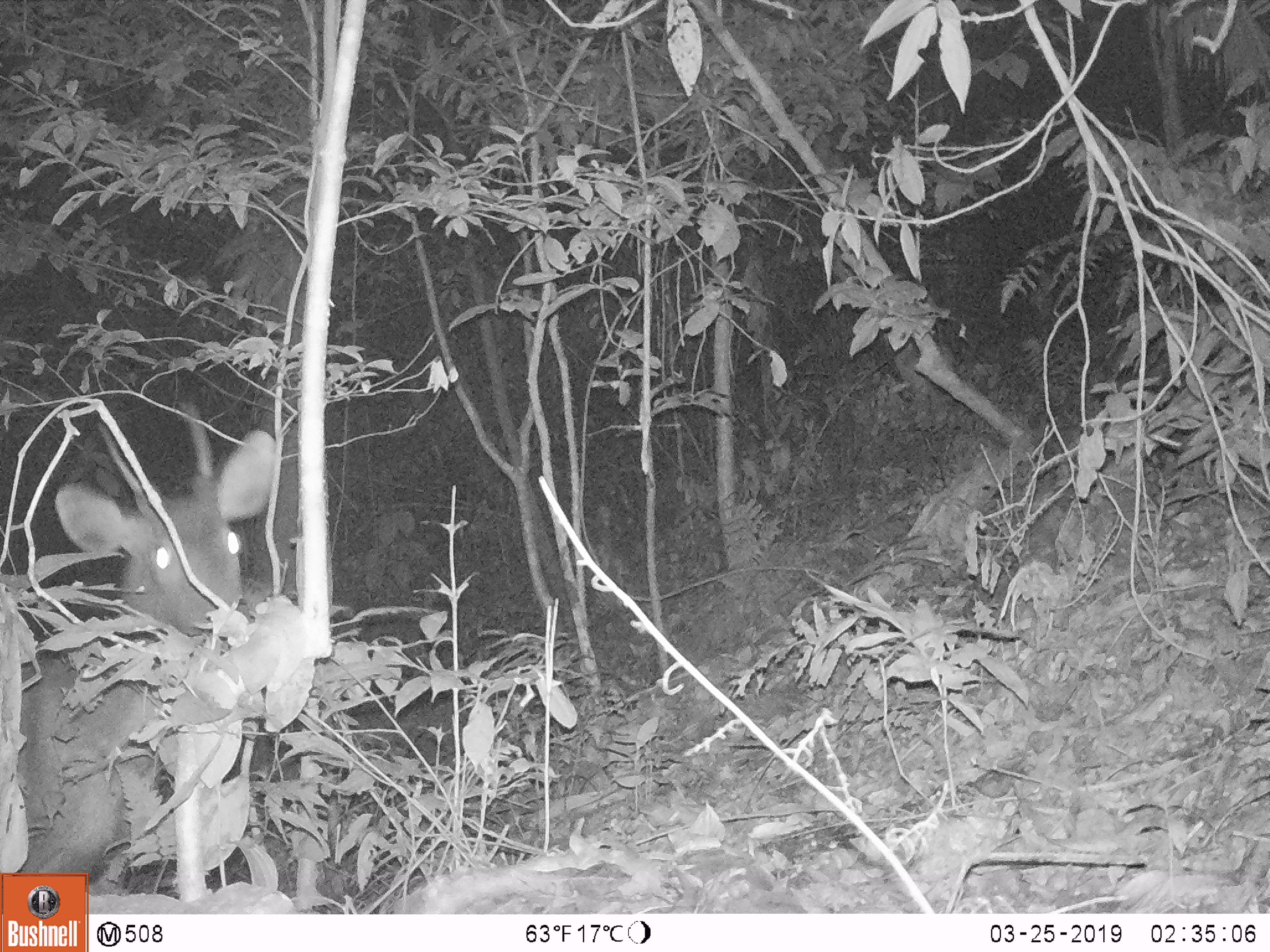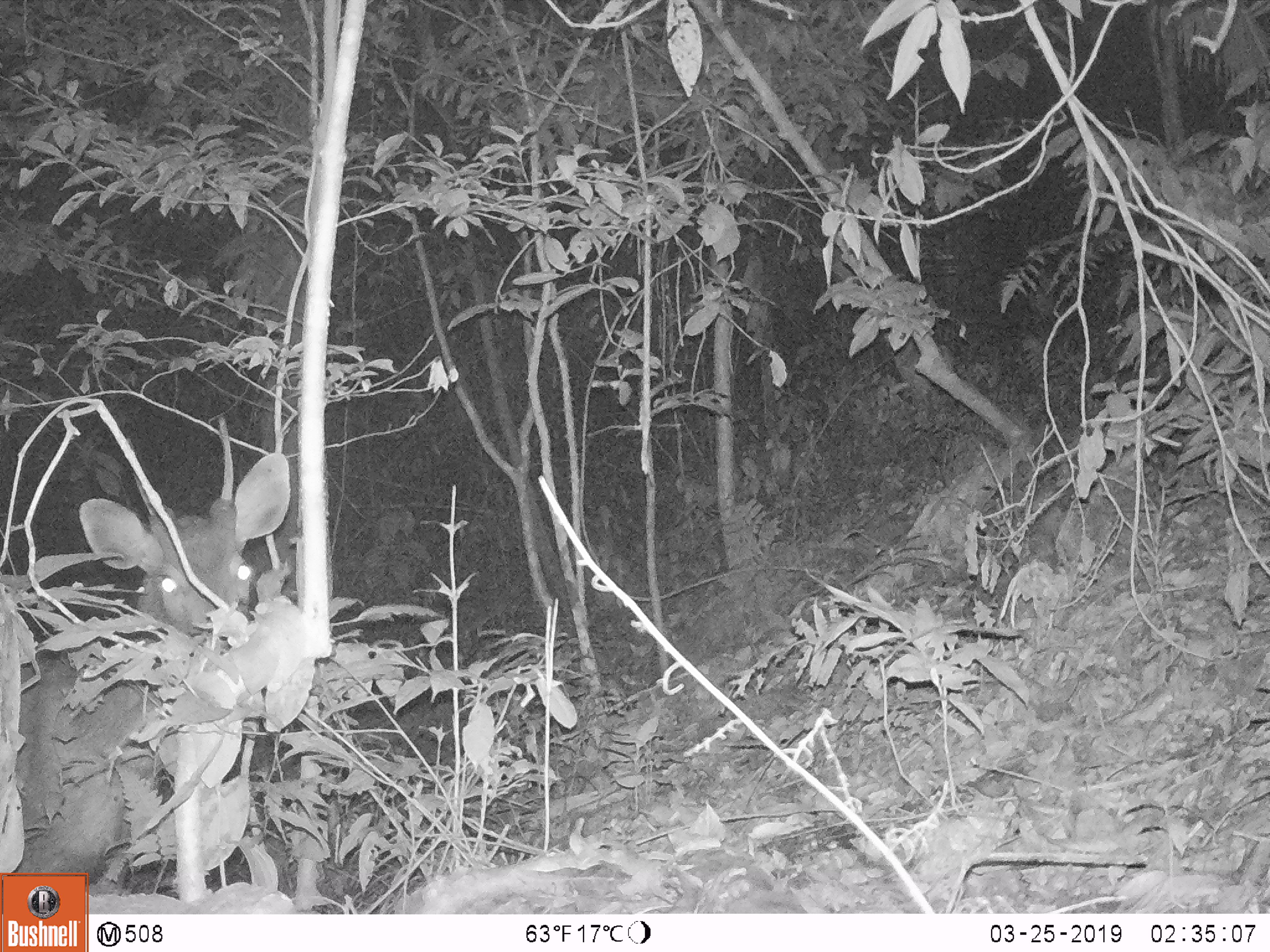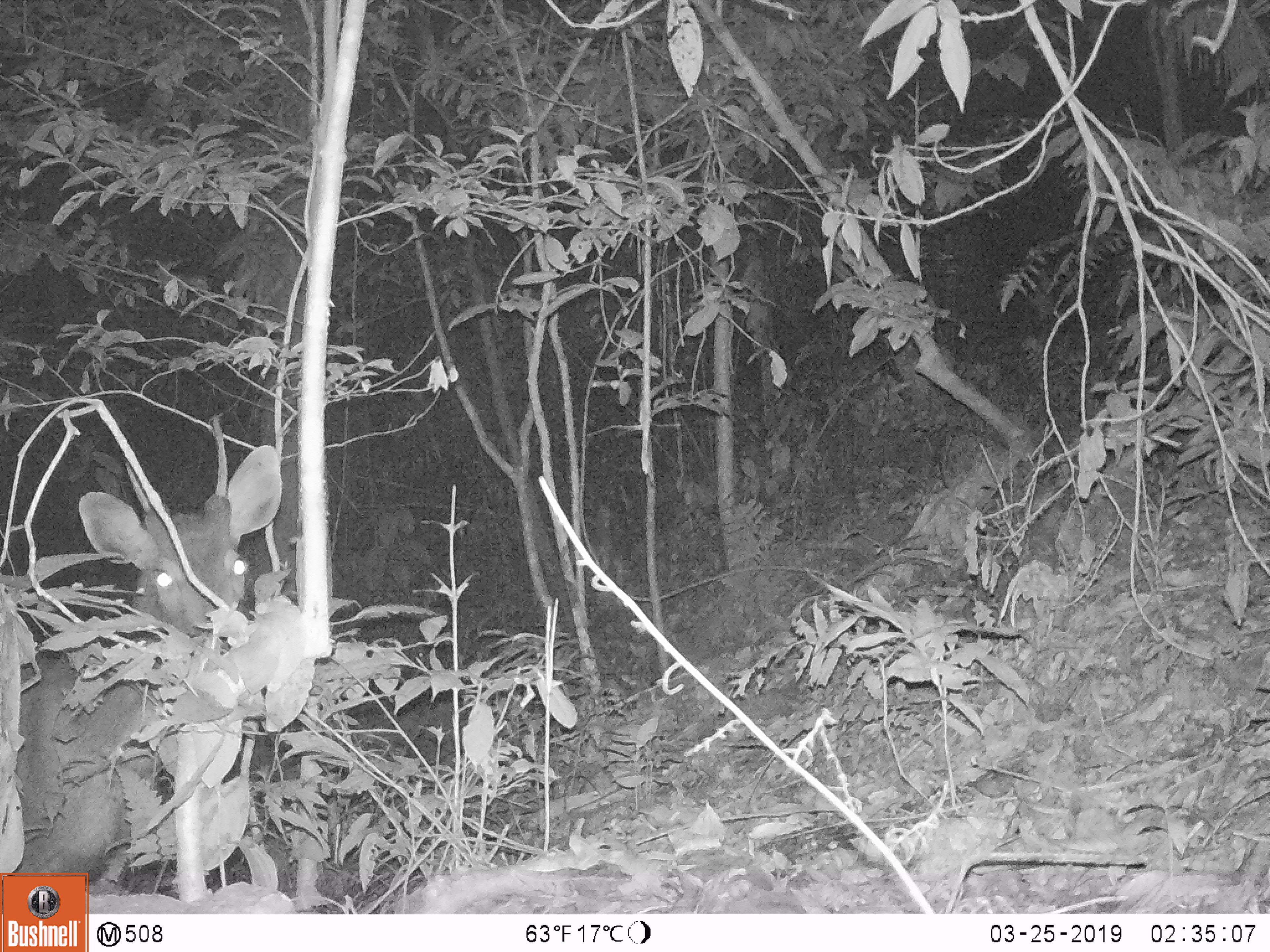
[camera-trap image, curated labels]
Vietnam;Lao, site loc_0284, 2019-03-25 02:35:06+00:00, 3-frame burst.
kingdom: Animalia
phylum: Chordata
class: Mammalia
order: Artiodactyla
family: Cervidae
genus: Rusa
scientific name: Rusa unicolor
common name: sambar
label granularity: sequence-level